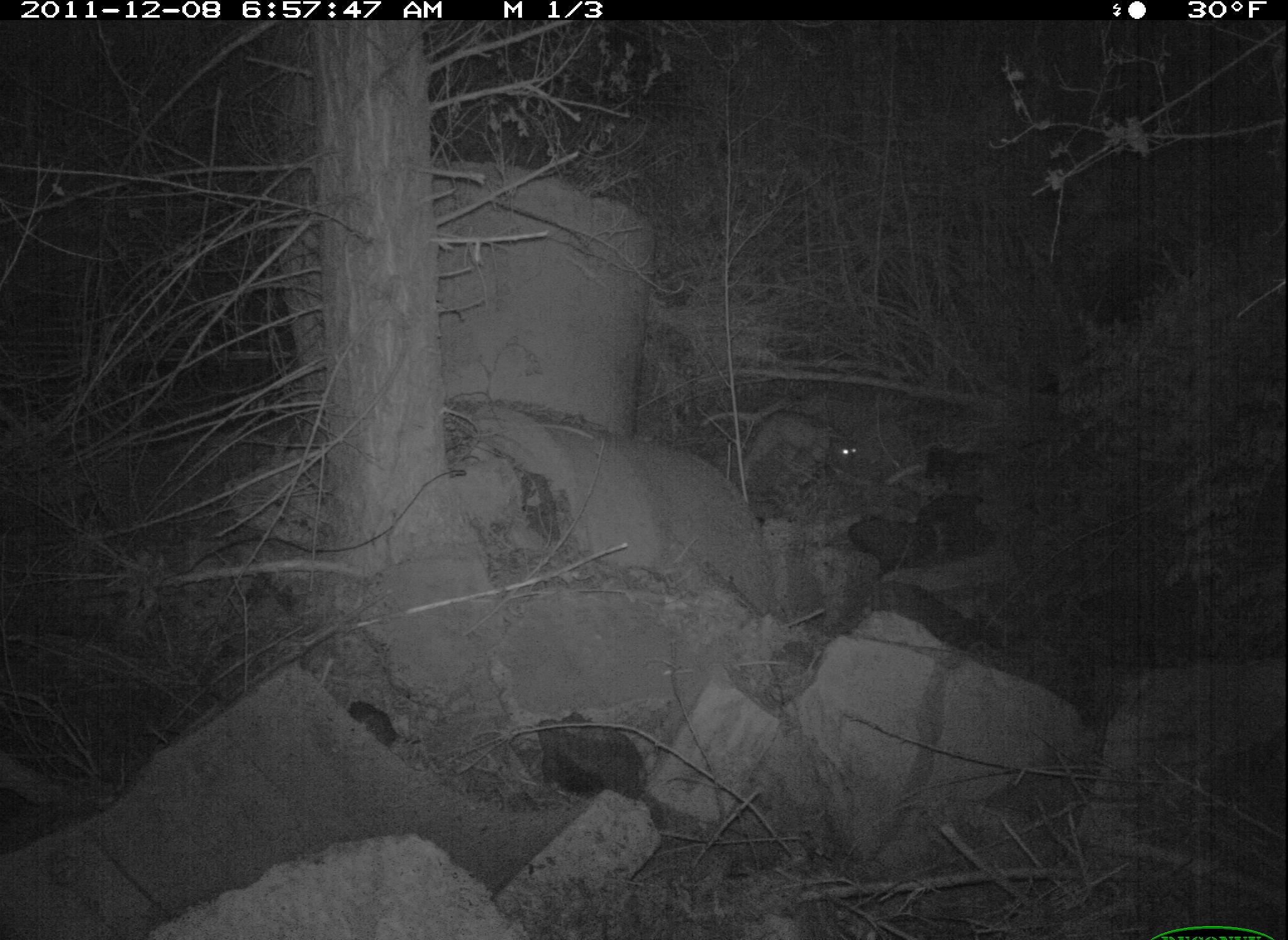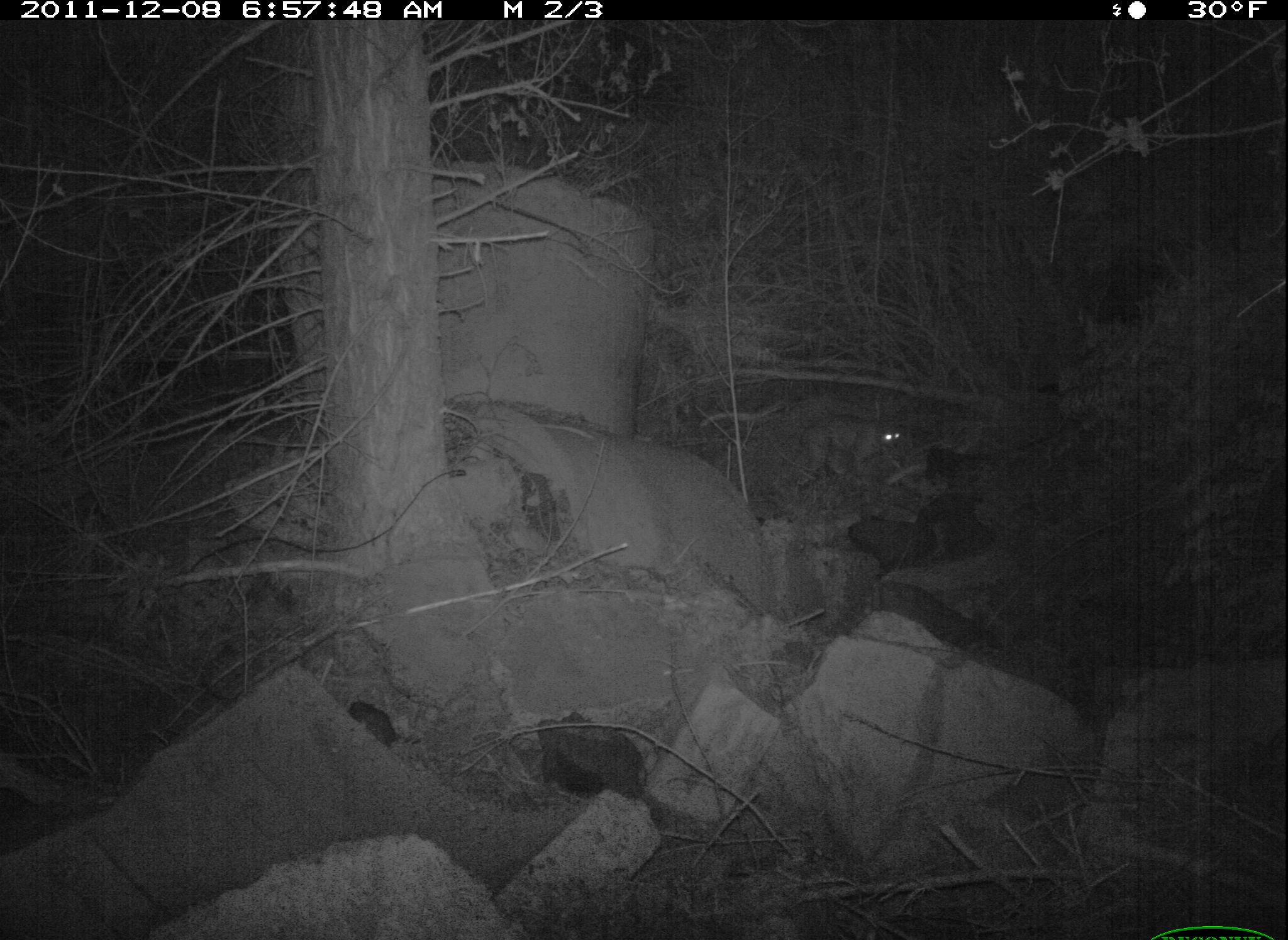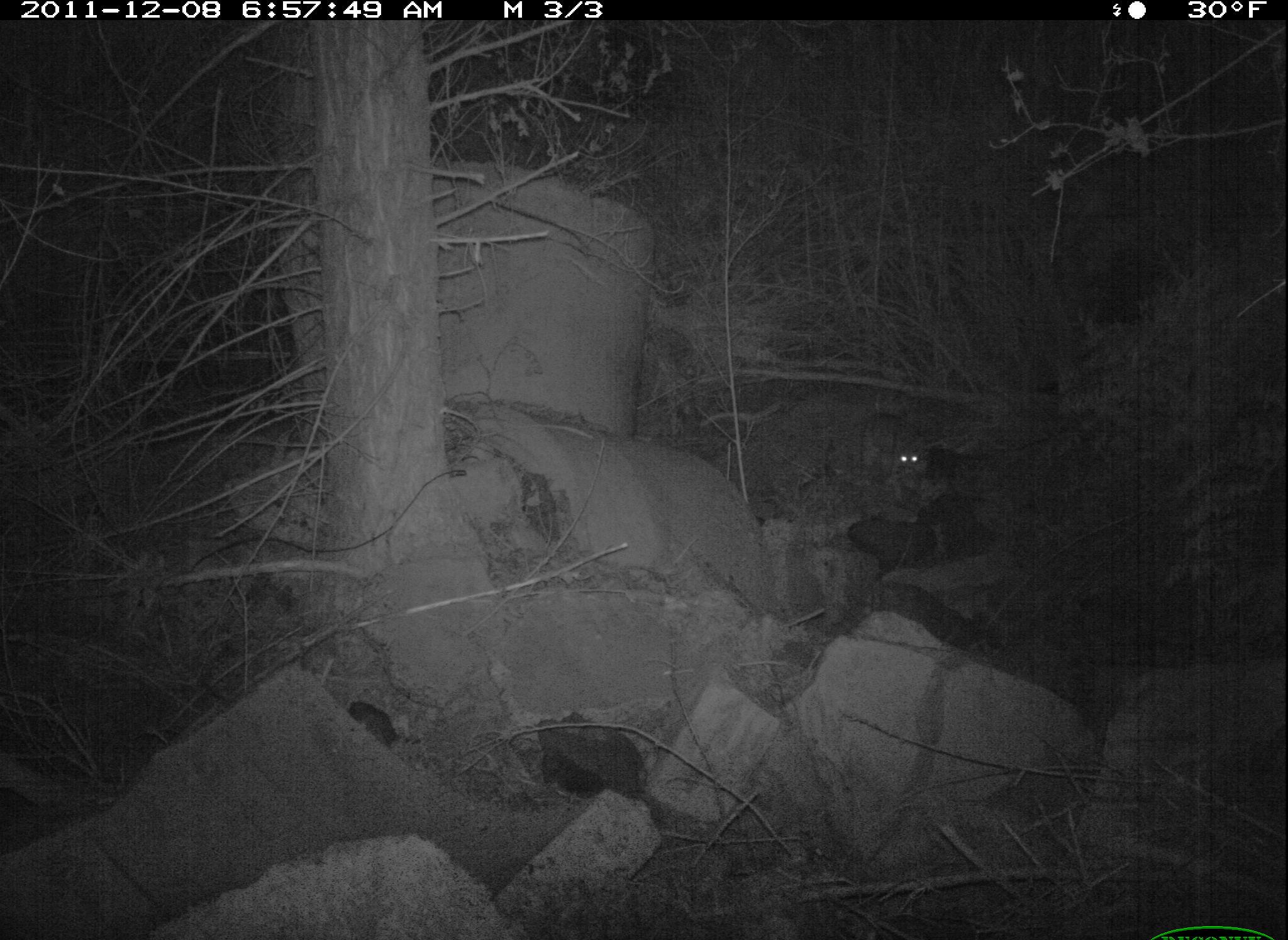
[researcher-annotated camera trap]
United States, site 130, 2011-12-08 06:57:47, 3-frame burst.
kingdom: Animalia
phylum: Chordata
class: Mammalia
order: Carnivora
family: Felidae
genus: Lynx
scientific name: Lynx rufus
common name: bobcat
Bobcat (Lynx rufus).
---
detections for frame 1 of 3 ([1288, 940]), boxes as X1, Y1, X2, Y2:
bobcat: 739, 401, 869, 494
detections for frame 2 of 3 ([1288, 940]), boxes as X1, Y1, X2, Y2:
bobcat: 782, 406, 916, 496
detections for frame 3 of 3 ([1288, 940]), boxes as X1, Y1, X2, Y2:
bobcat: 815, 404, 932, 509